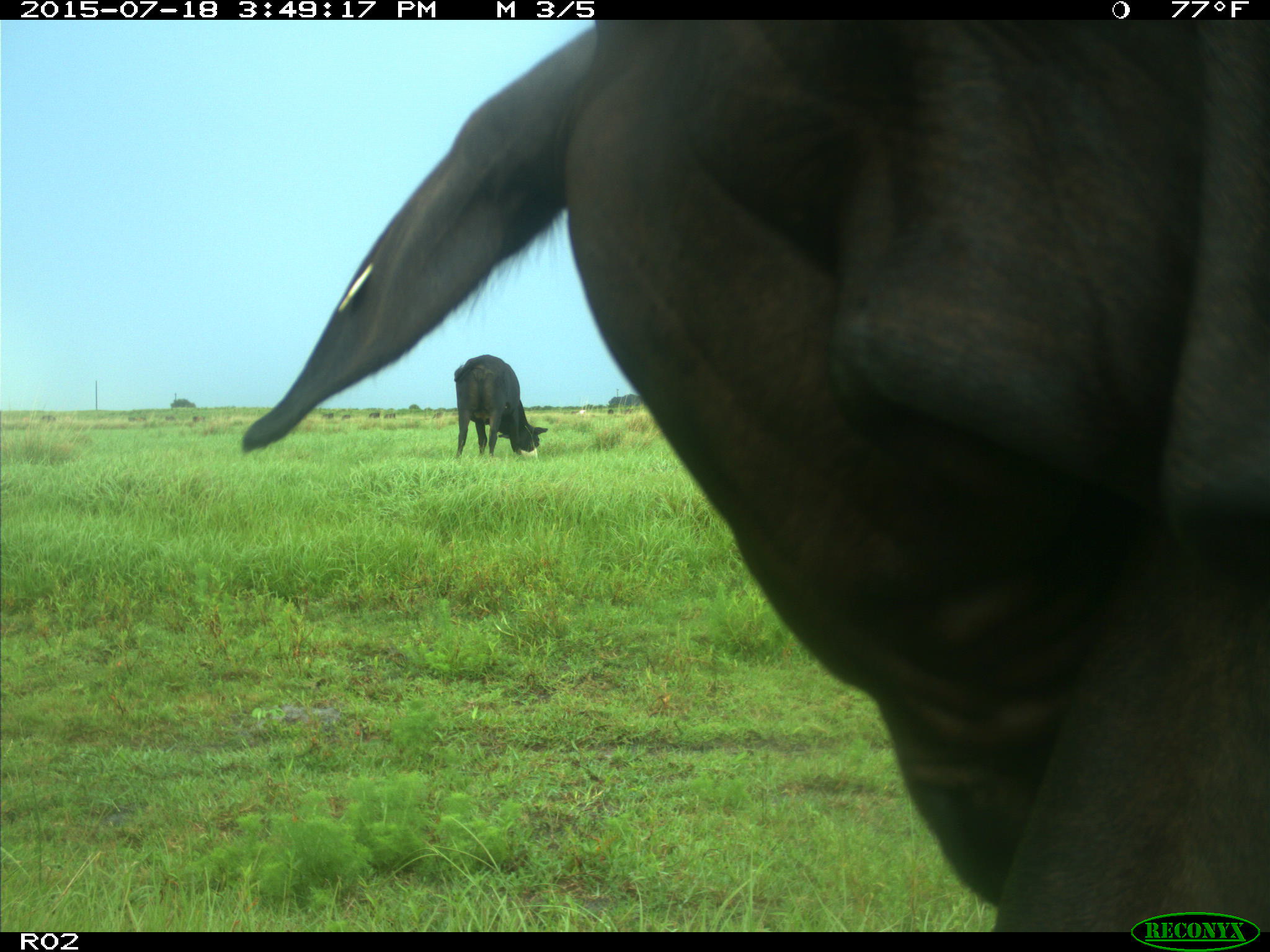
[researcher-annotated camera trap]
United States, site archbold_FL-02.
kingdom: Animalia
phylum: Chordata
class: Mammalia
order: Artiodactyla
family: Bovidae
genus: Bos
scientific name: Bos taurus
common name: domestic cow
Bos taurus (domestic cow).